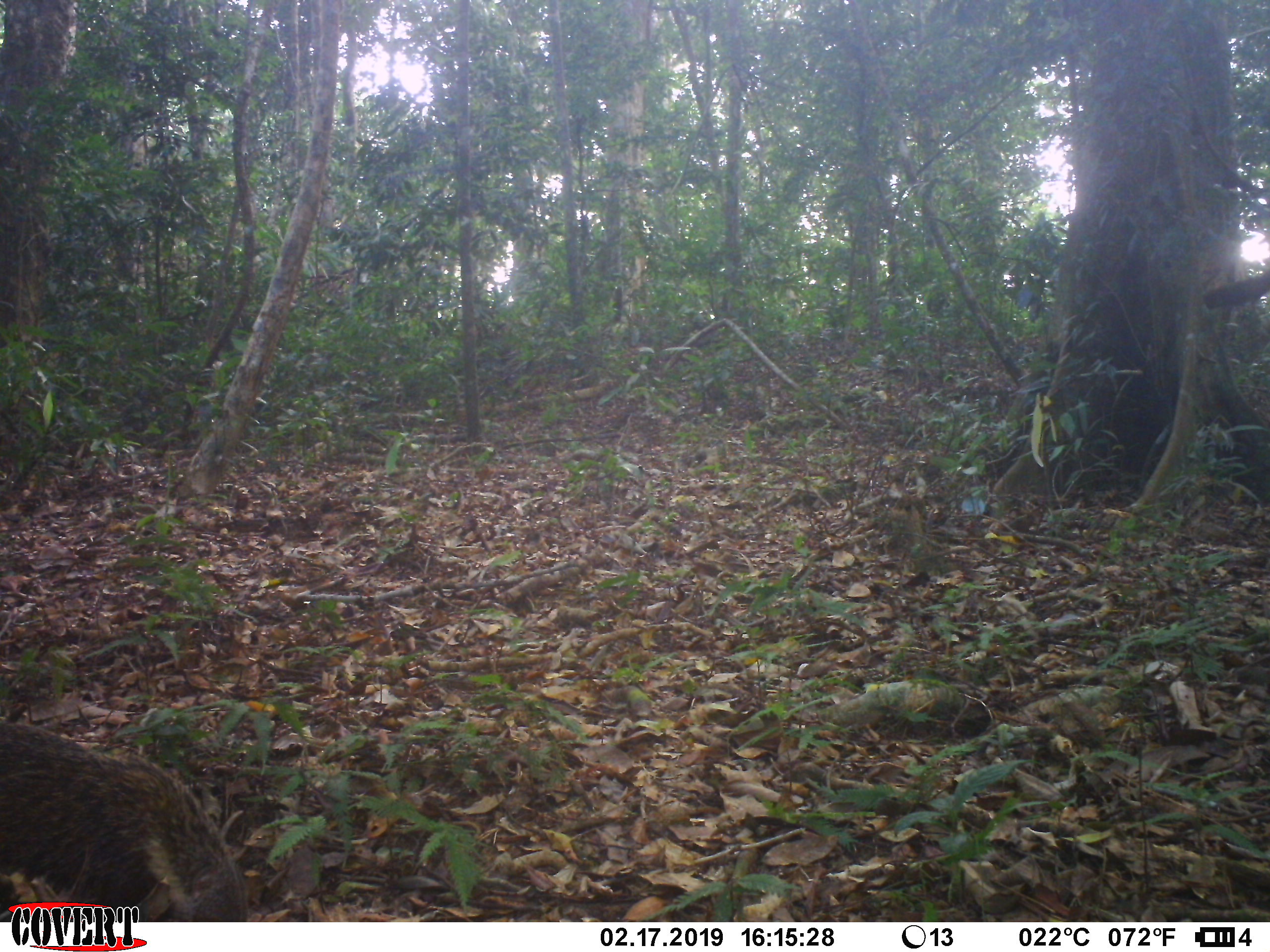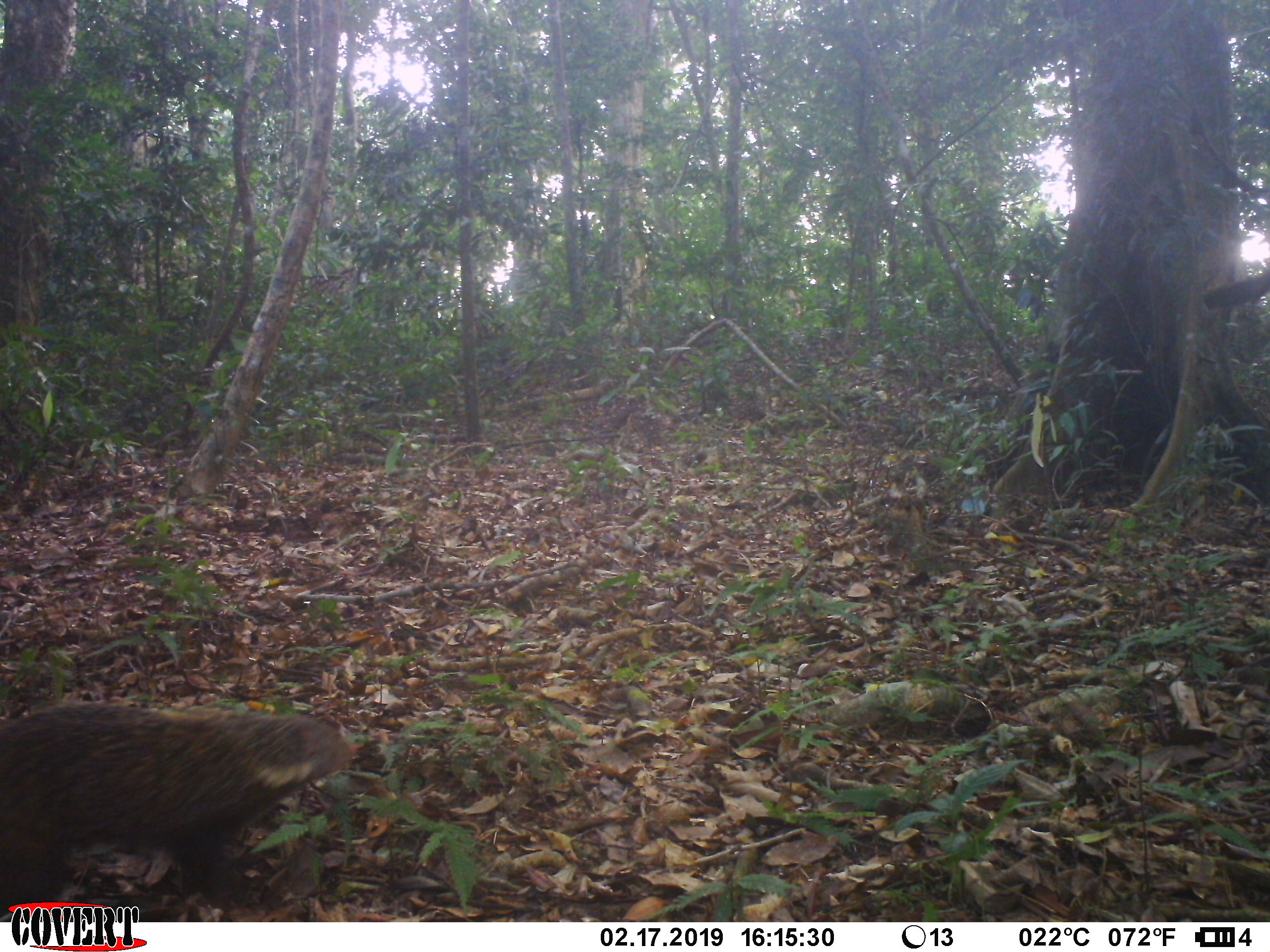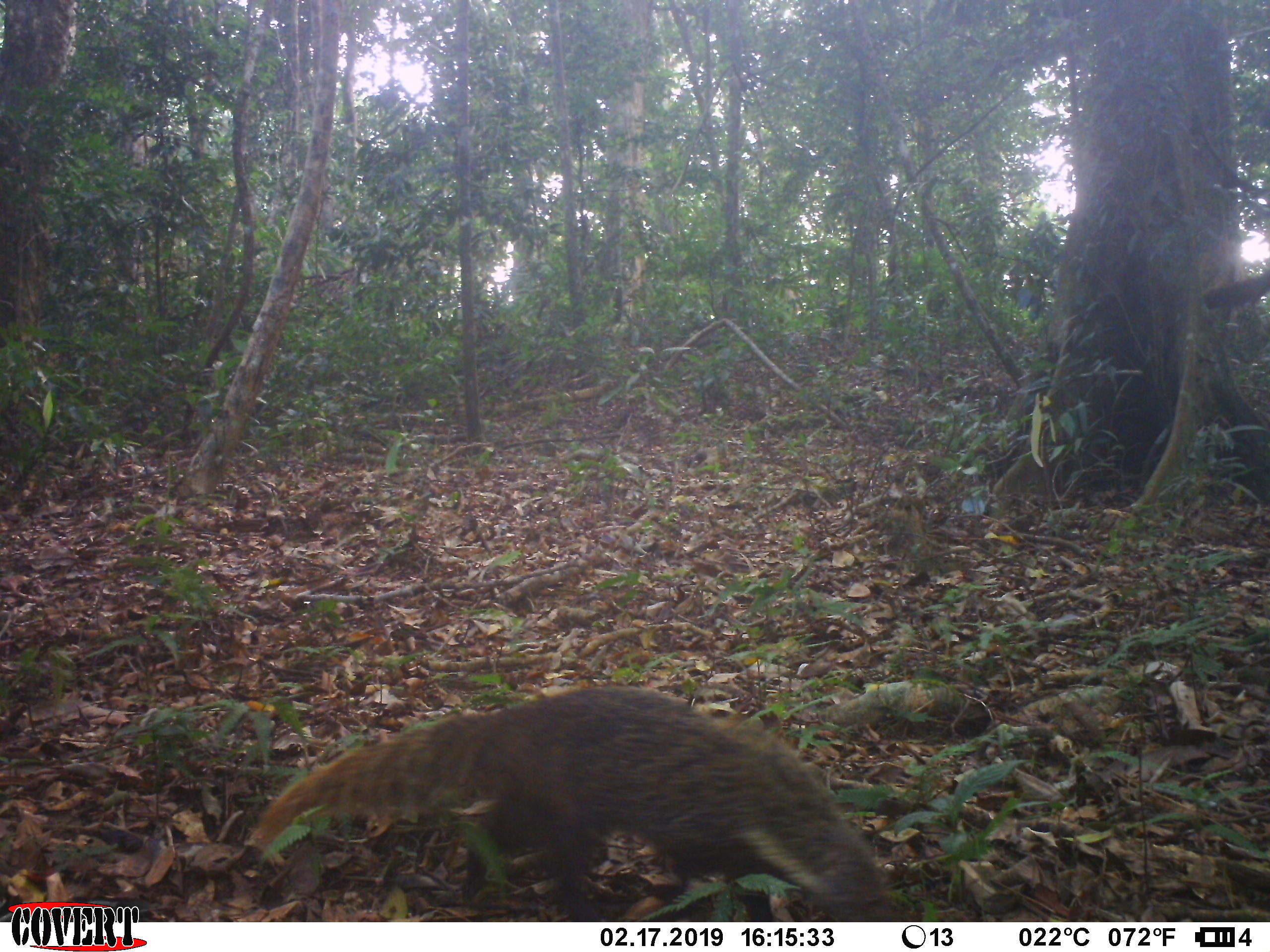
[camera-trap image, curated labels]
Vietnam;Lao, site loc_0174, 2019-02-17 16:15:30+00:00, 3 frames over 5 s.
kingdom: Animalia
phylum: Chordata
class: Mammalia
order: Carnivora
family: Herpestidae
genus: Urva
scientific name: Urva urva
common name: crab-eating mongoose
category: crab eating mongoose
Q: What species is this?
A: Crab eating mongoose (crab-eating mongoose) (Urva urva).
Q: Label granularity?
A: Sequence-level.